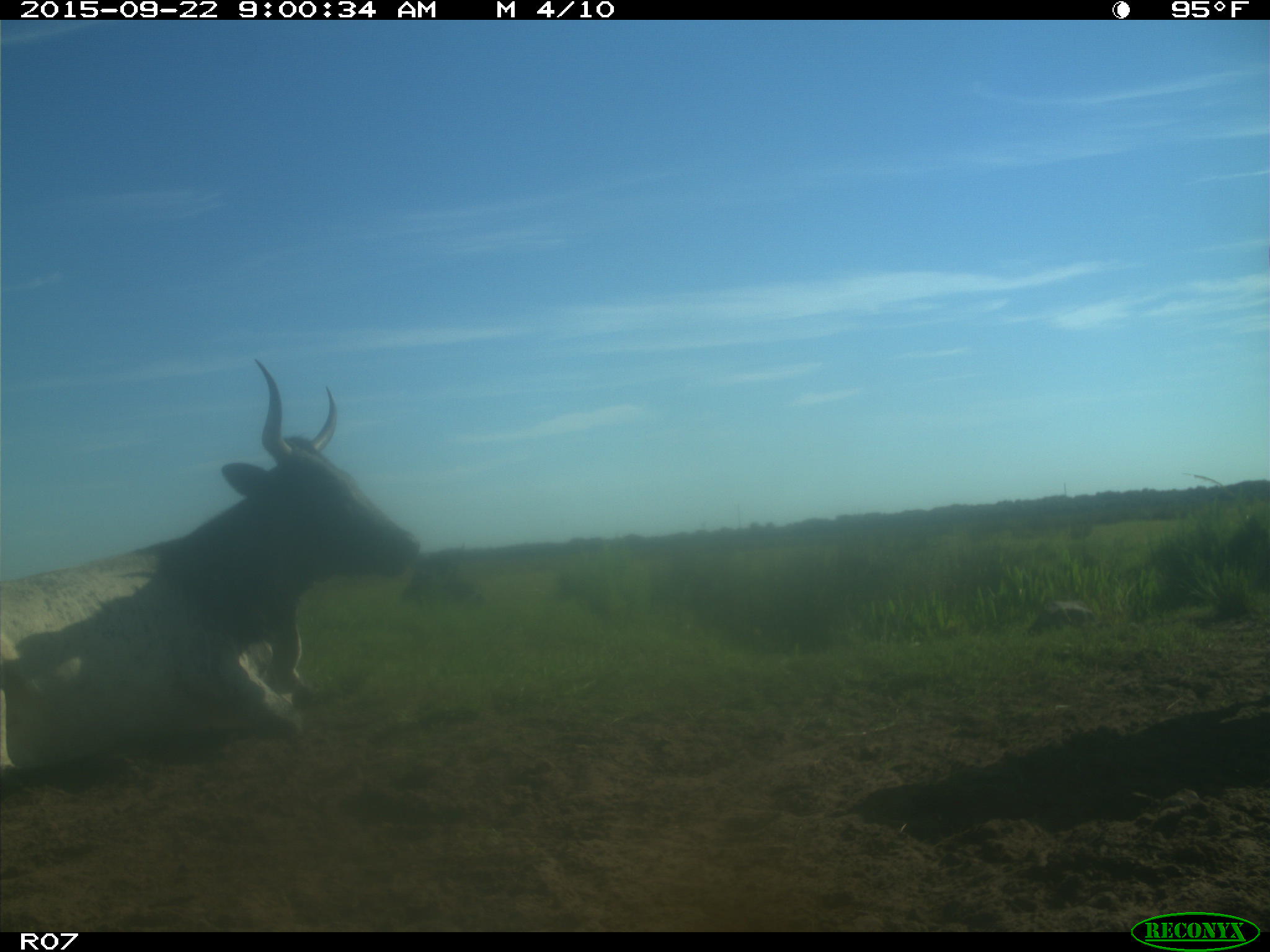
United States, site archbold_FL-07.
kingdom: Animalia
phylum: Chordata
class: Mammalia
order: Artiodactyla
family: Bovidae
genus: Bos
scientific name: Bos taurus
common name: domestic cow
Bos taurus (domestic cow).